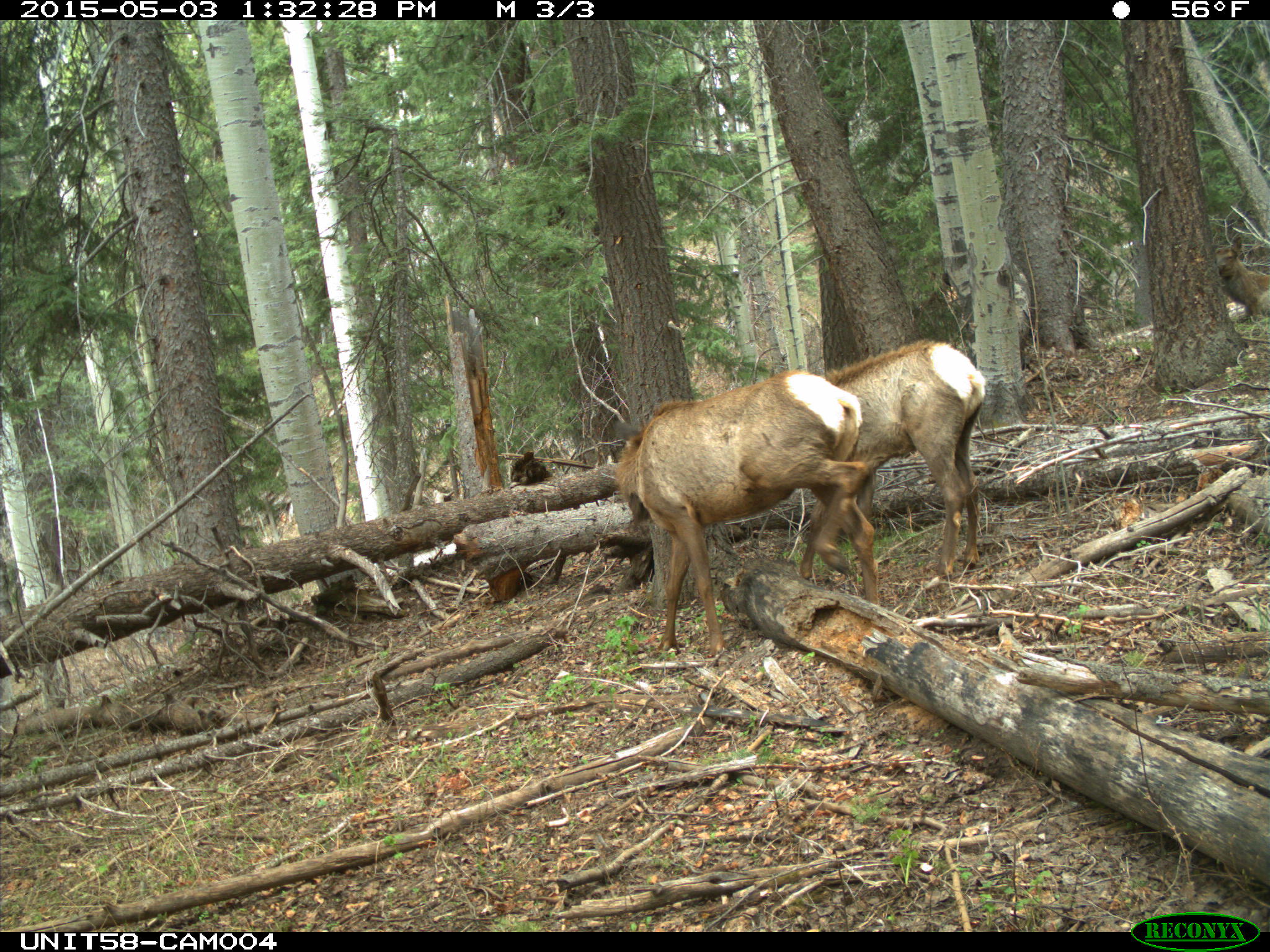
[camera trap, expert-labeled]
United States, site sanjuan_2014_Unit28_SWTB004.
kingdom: Animalia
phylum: Chordata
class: Mammalia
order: Artiodactyla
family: Cervidae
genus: Cervus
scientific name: Cervus elaphus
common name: red deer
Cervus elaphus (red deer).